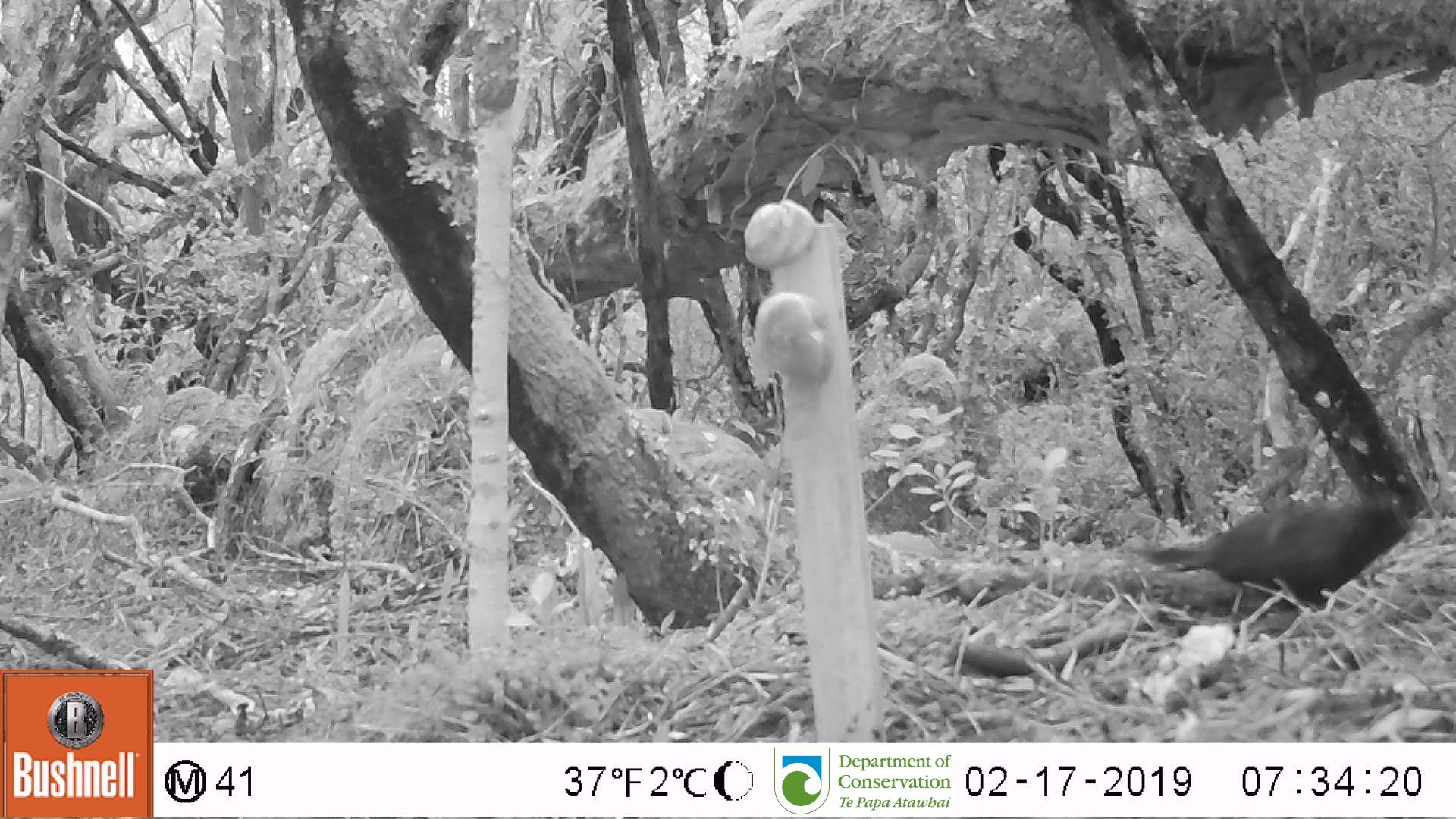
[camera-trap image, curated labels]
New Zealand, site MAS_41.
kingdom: Animalia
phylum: Chordata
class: Aves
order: Passeriformes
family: Turdidae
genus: Turdus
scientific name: Turdus merula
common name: eurasian blackbird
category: blackbird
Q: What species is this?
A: Blackbird (eurasian blackbird) (Turdus merula).